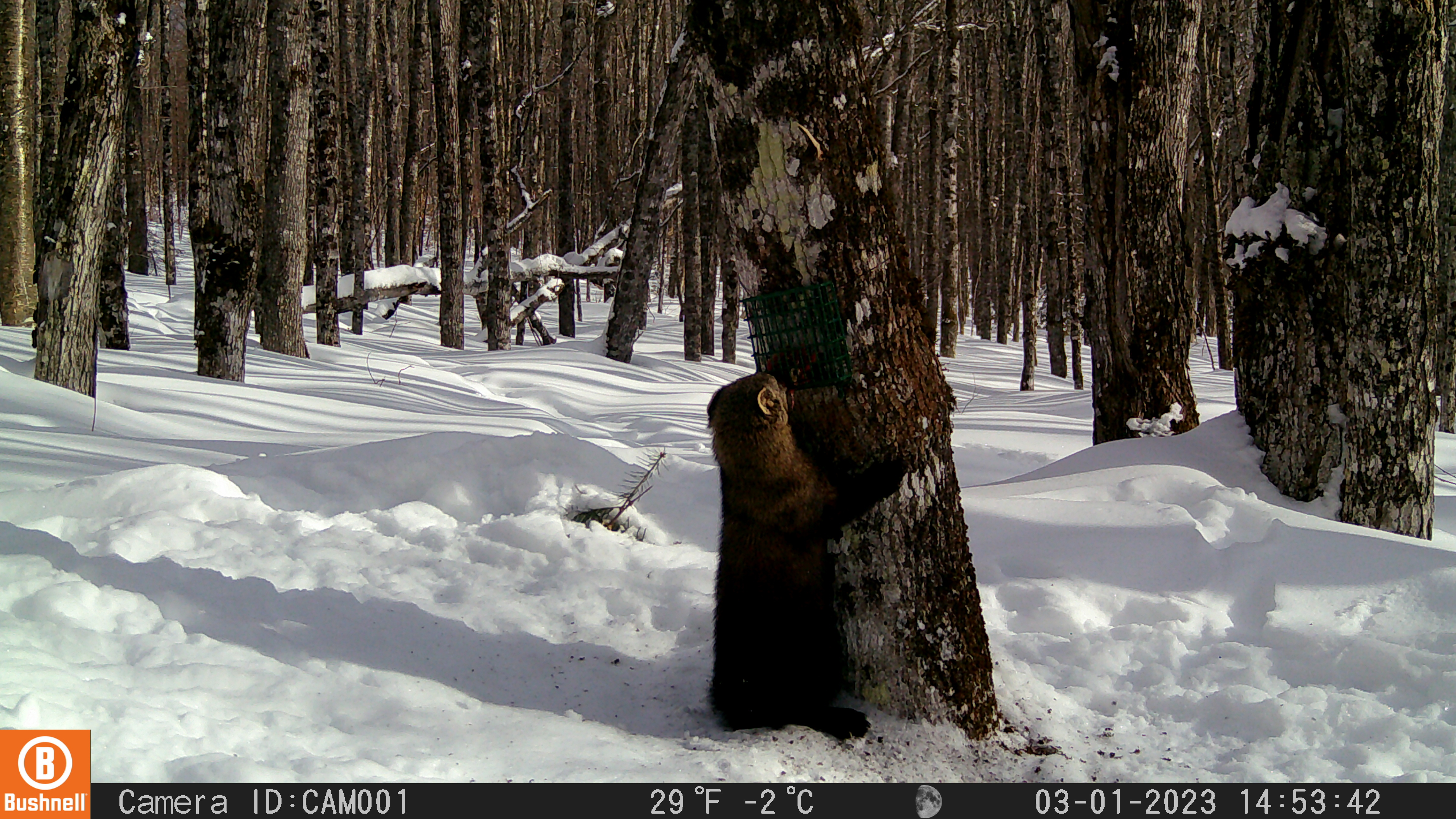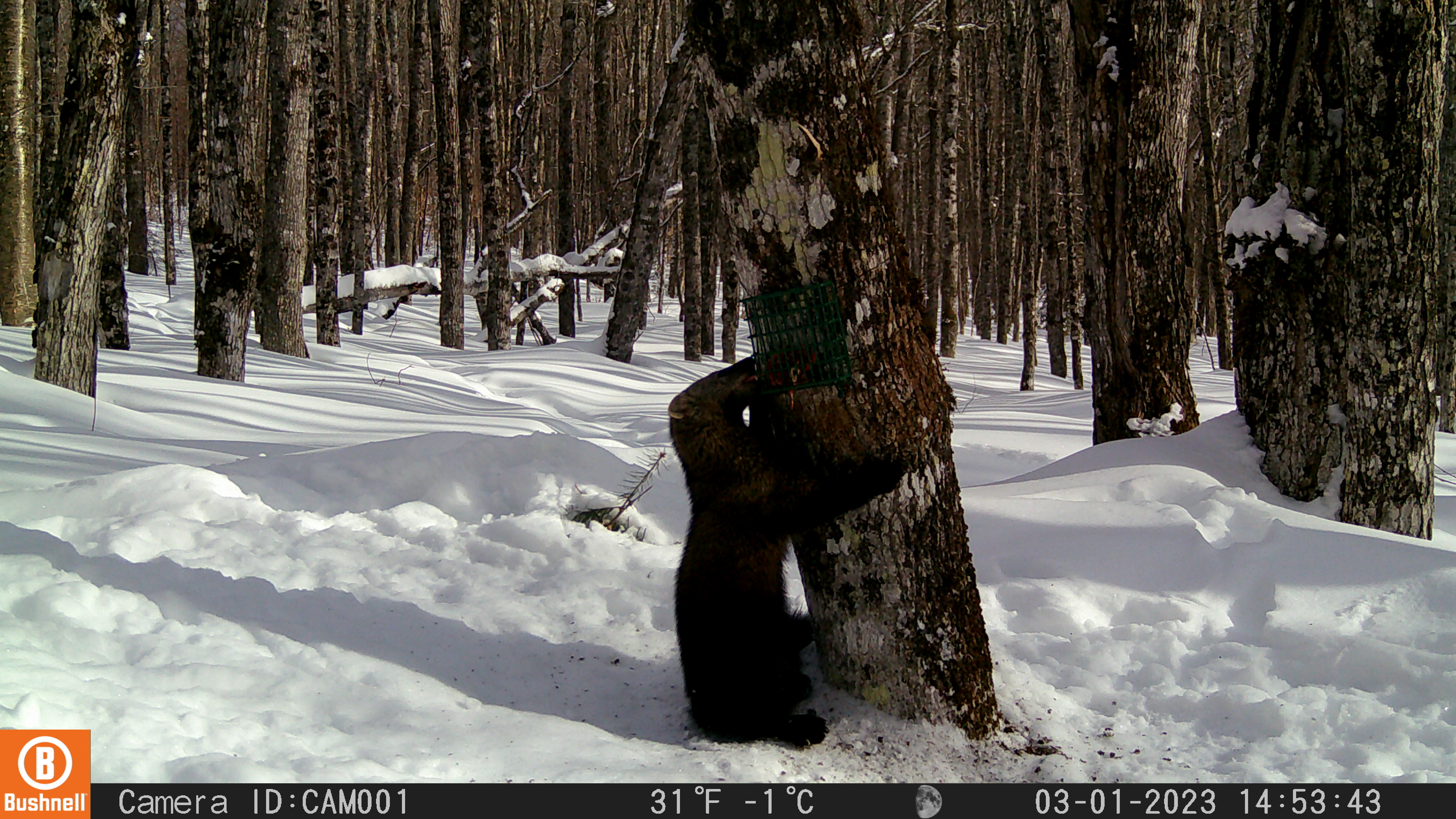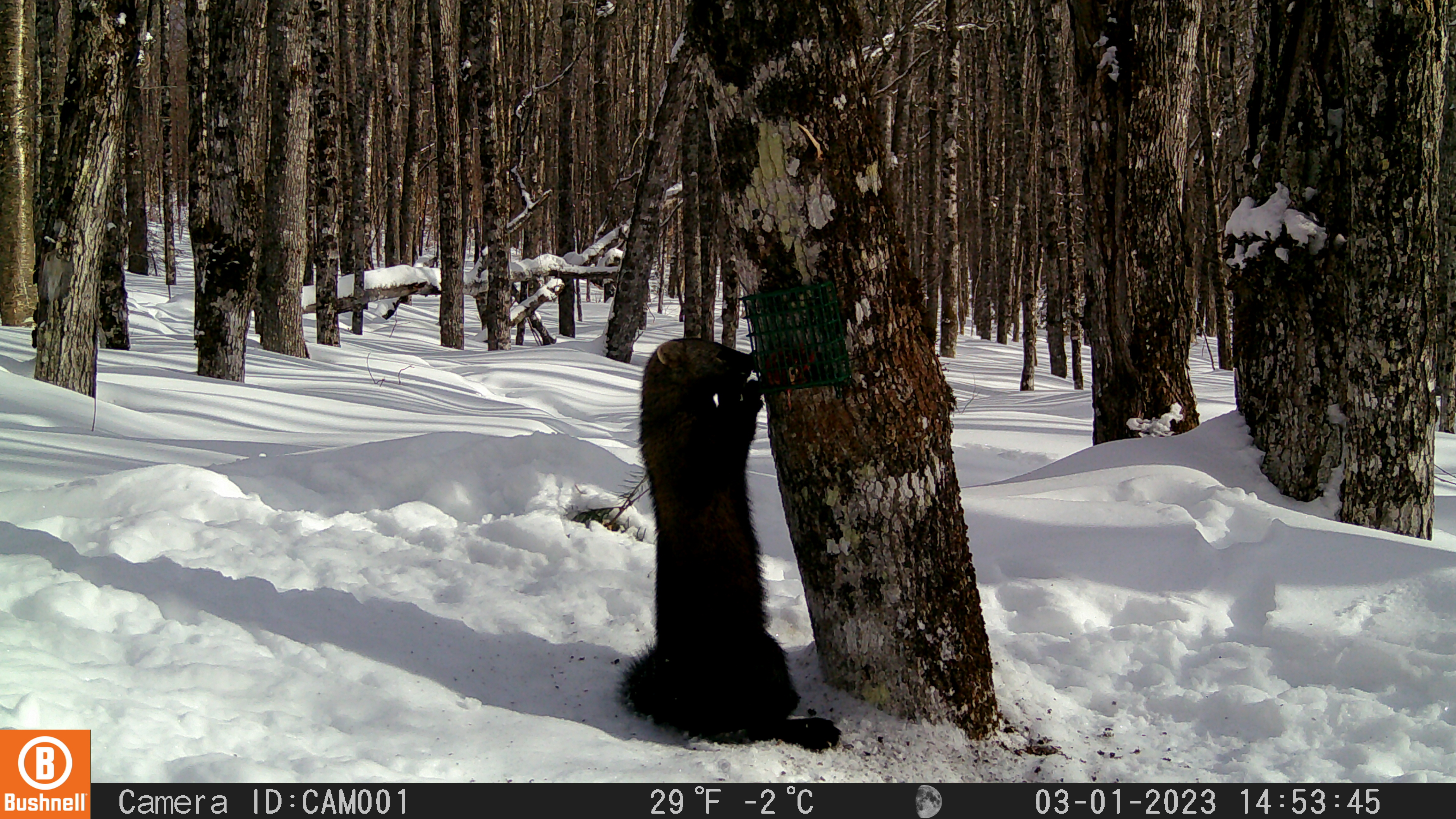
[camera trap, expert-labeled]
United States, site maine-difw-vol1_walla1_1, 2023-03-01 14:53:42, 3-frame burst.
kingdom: Animalia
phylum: Chordata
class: Mammalia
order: Carnivora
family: Mustelidae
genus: Pekania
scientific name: Pekania pennanti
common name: fisher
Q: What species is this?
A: Fisher (Pekania pennanti).